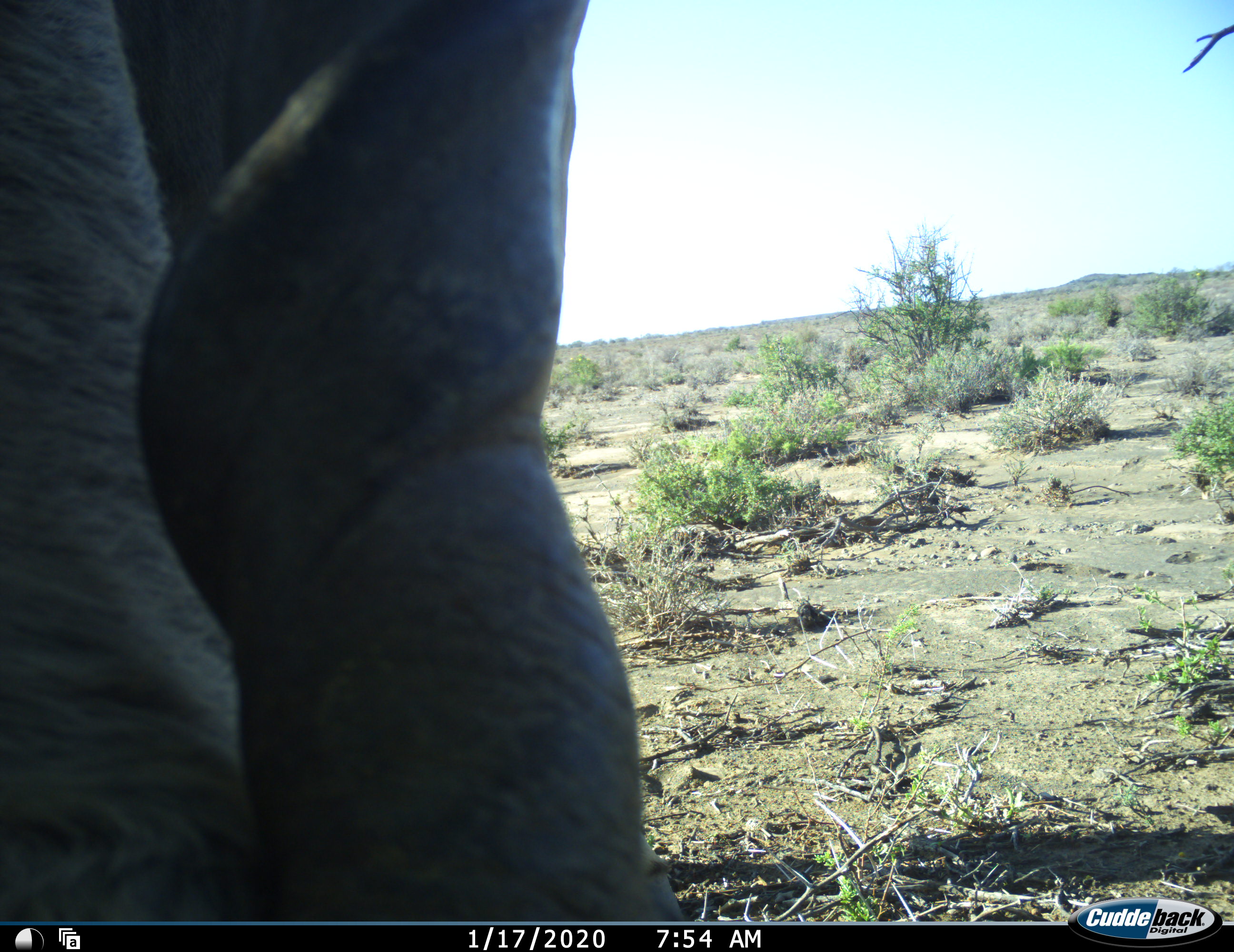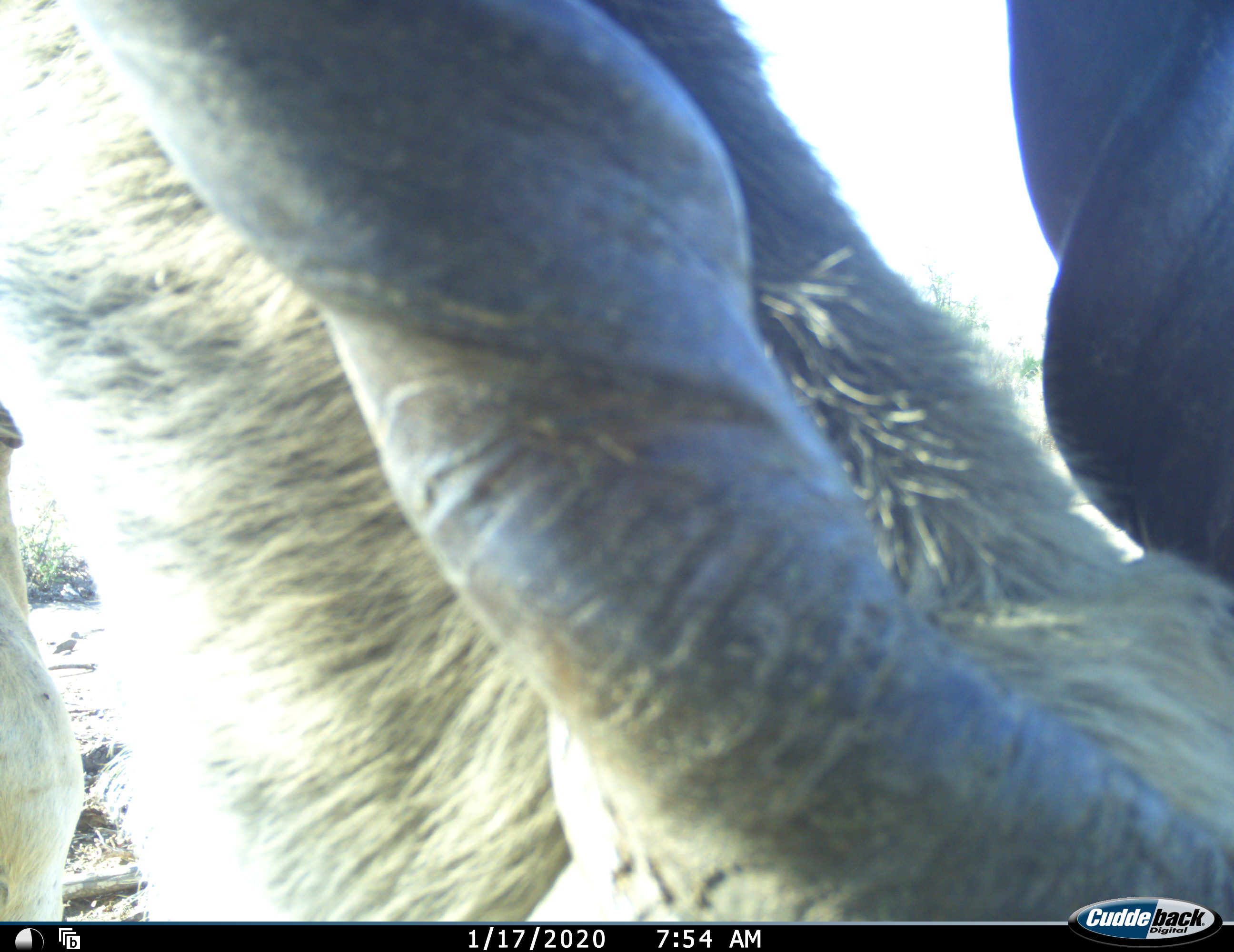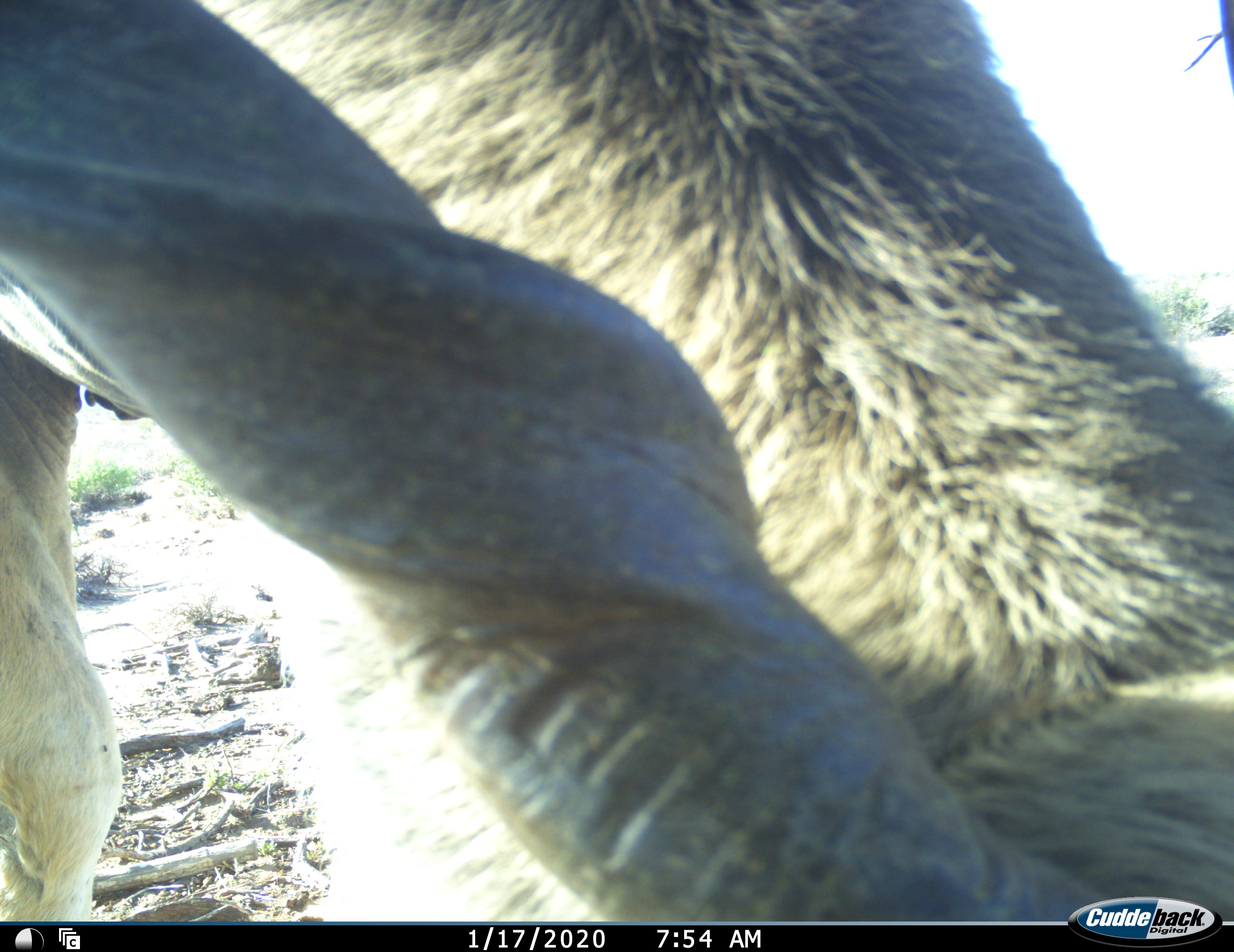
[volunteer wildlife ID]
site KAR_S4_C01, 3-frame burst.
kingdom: Animalia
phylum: Chordata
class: Mammalia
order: Artiodactyla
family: Bovidae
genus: Tragelaphus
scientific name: Tragelaphus oryx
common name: eland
Eland (Tragelaphus oryx), count 1. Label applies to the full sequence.